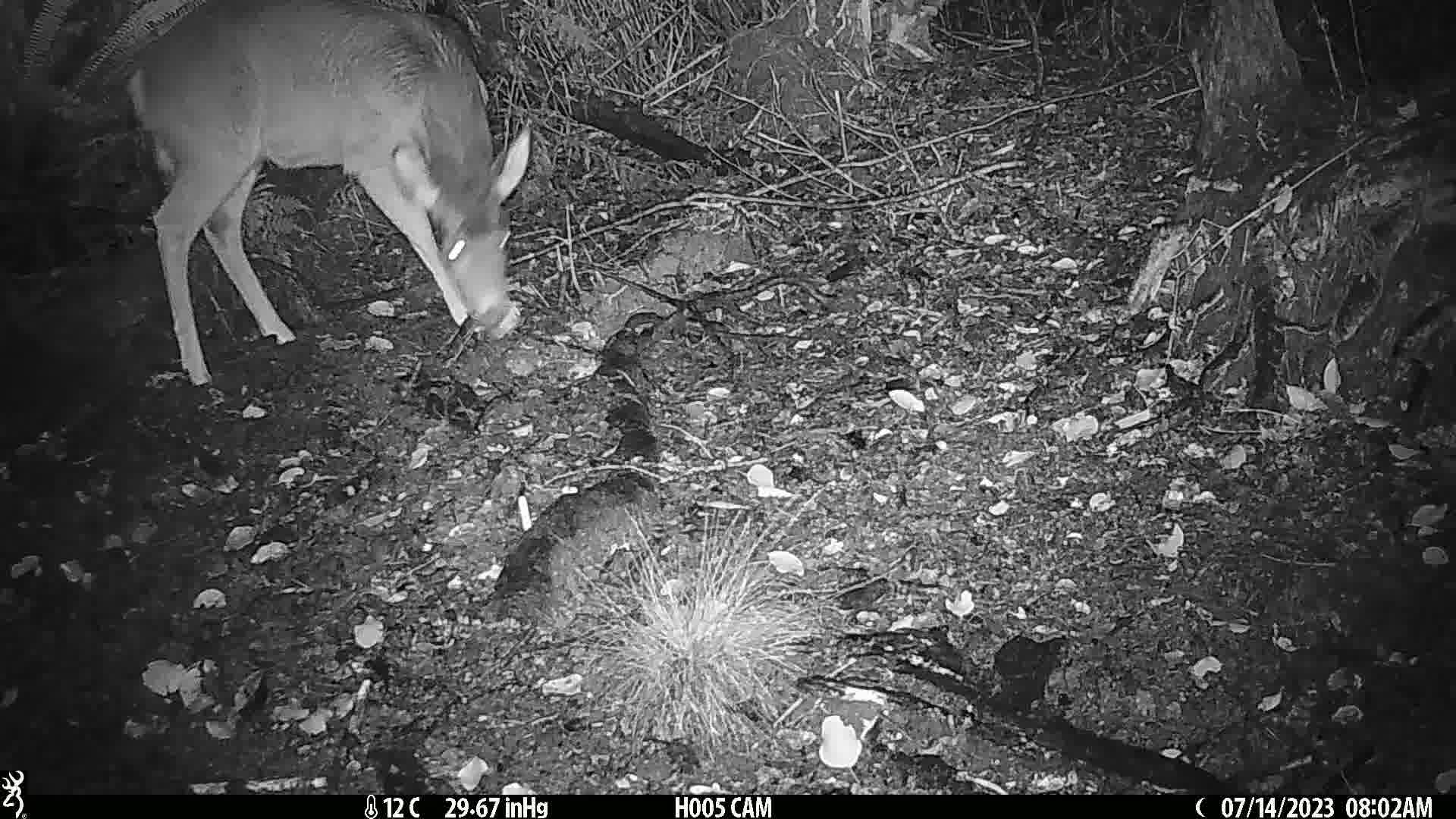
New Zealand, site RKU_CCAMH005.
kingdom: Animalia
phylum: Chordata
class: Mammalia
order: Artiodactyla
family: Cervidae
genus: Odocoileus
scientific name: Odocoileus virginianus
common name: white-tailed deer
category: white tailed deer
White tailed deer (white-tailed deer) (Odocoileus virginianus).